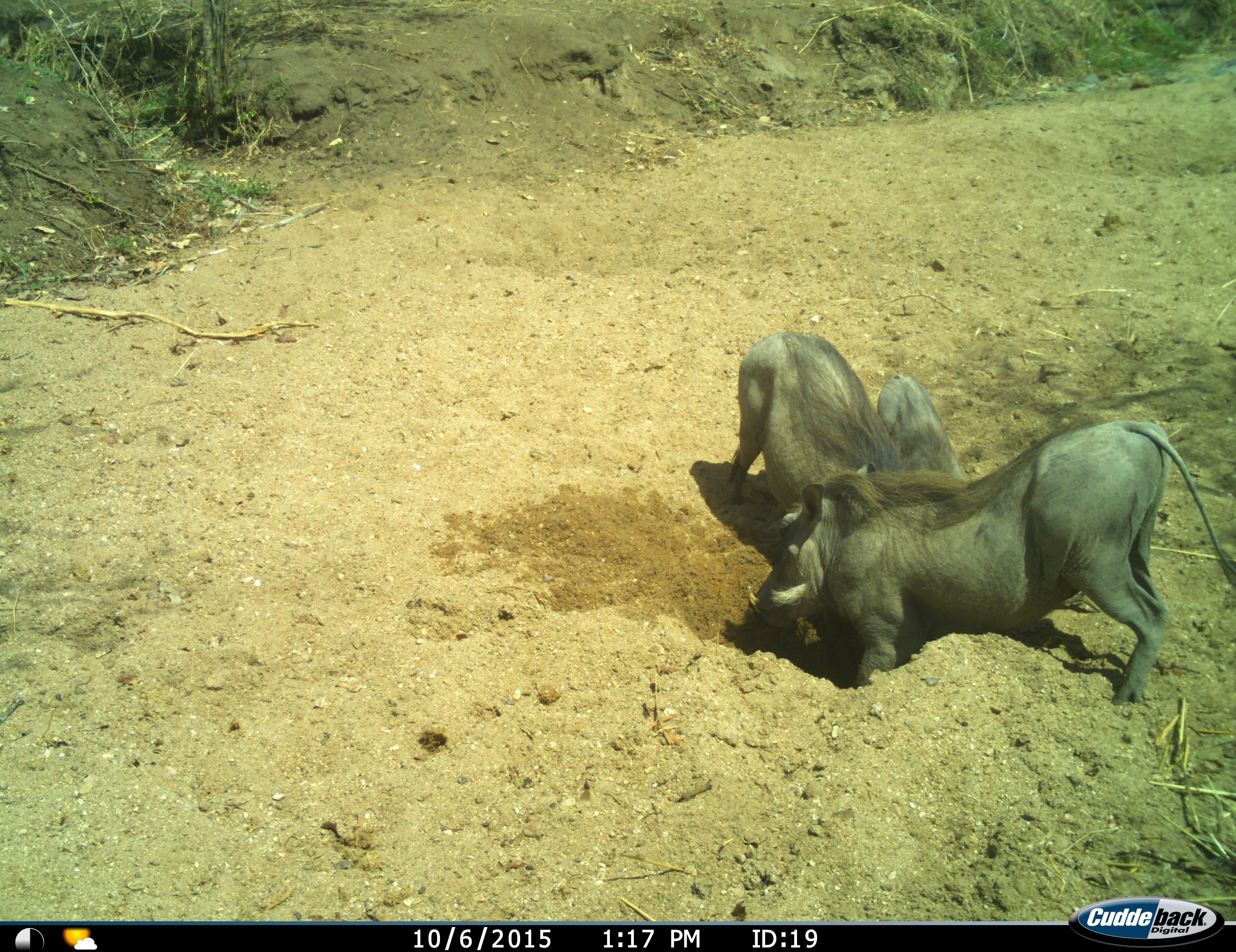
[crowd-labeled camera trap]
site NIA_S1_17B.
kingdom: Animalia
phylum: Chordata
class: Mammalia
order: Artiodactyla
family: Suidae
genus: Phacochoerus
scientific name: Phacochoerus africanus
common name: warthog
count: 3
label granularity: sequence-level